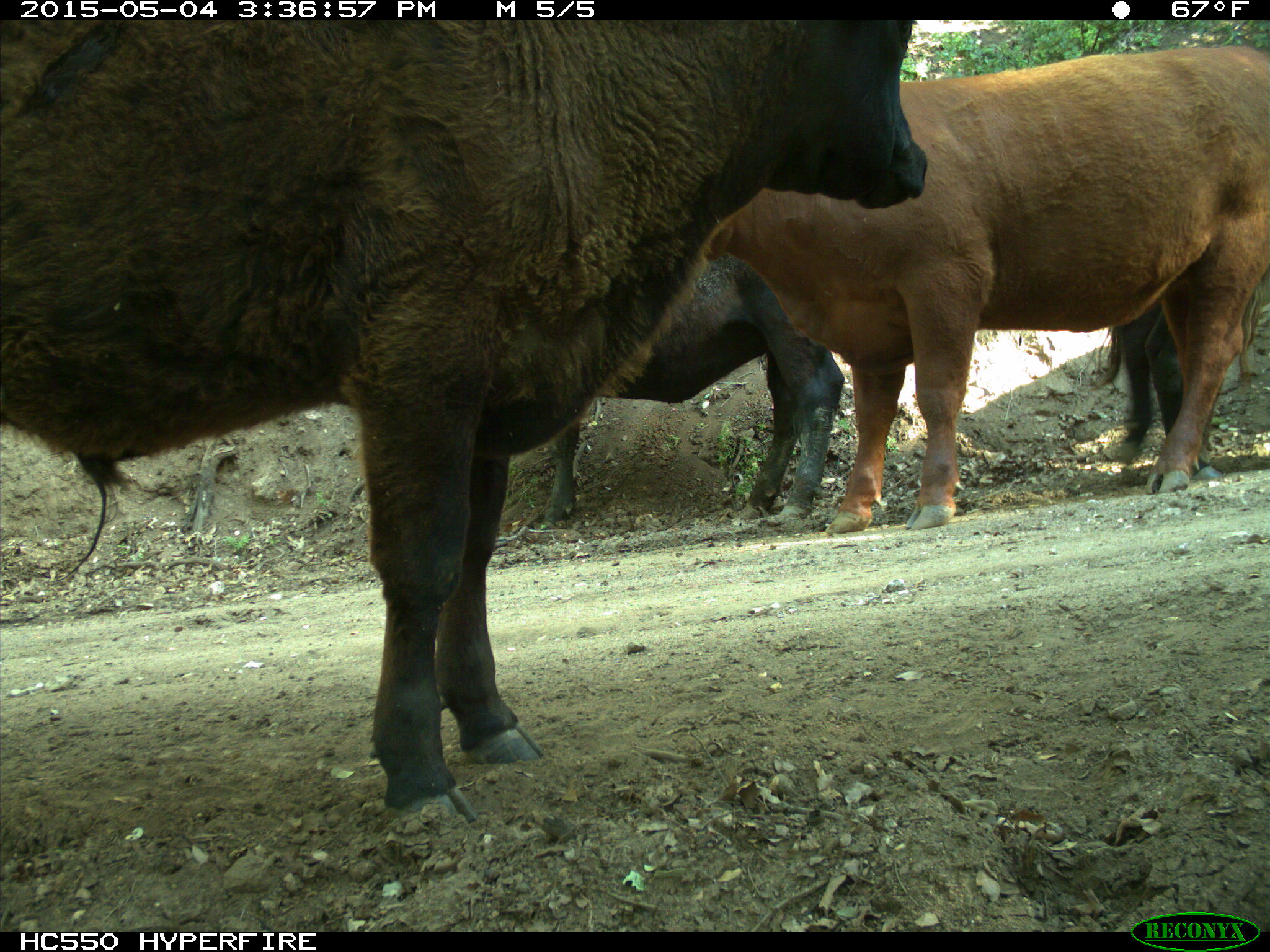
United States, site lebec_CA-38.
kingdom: Animalia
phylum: Chordata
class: Mammalia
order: Artiodactyla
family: Bovidae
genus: Bos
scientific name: Bos taurus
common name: domestic cow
Bos taurus (domestic cow).